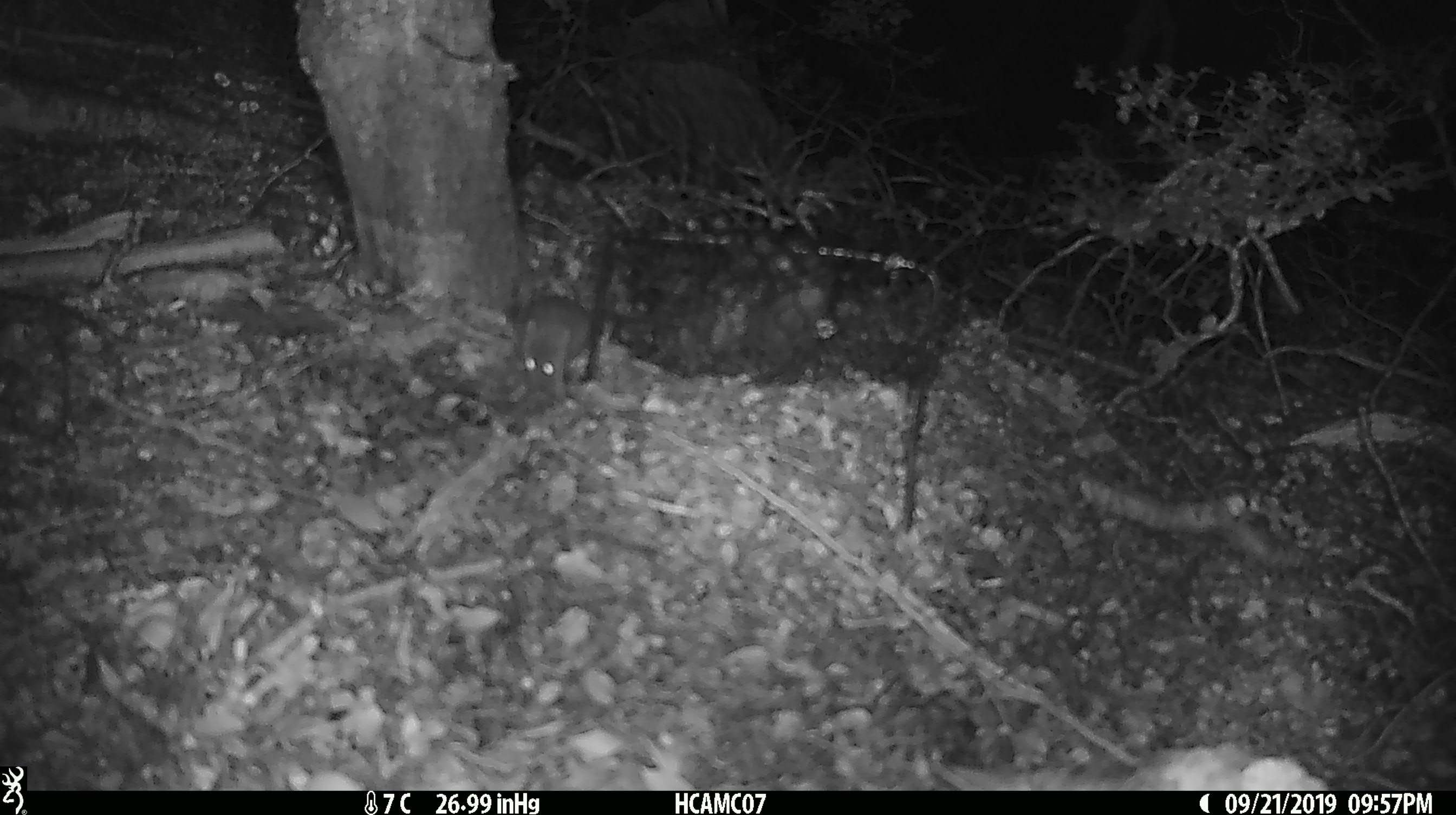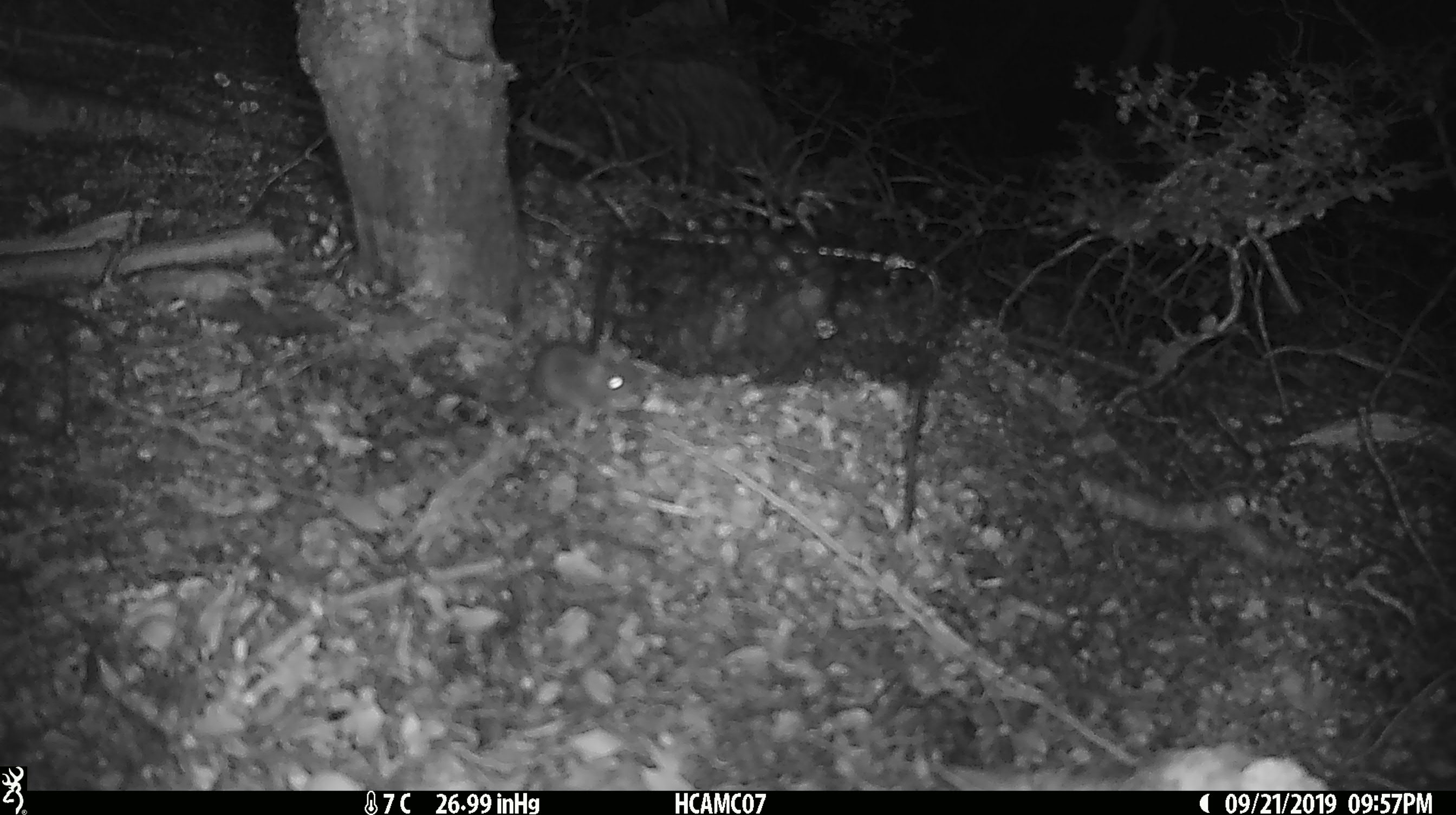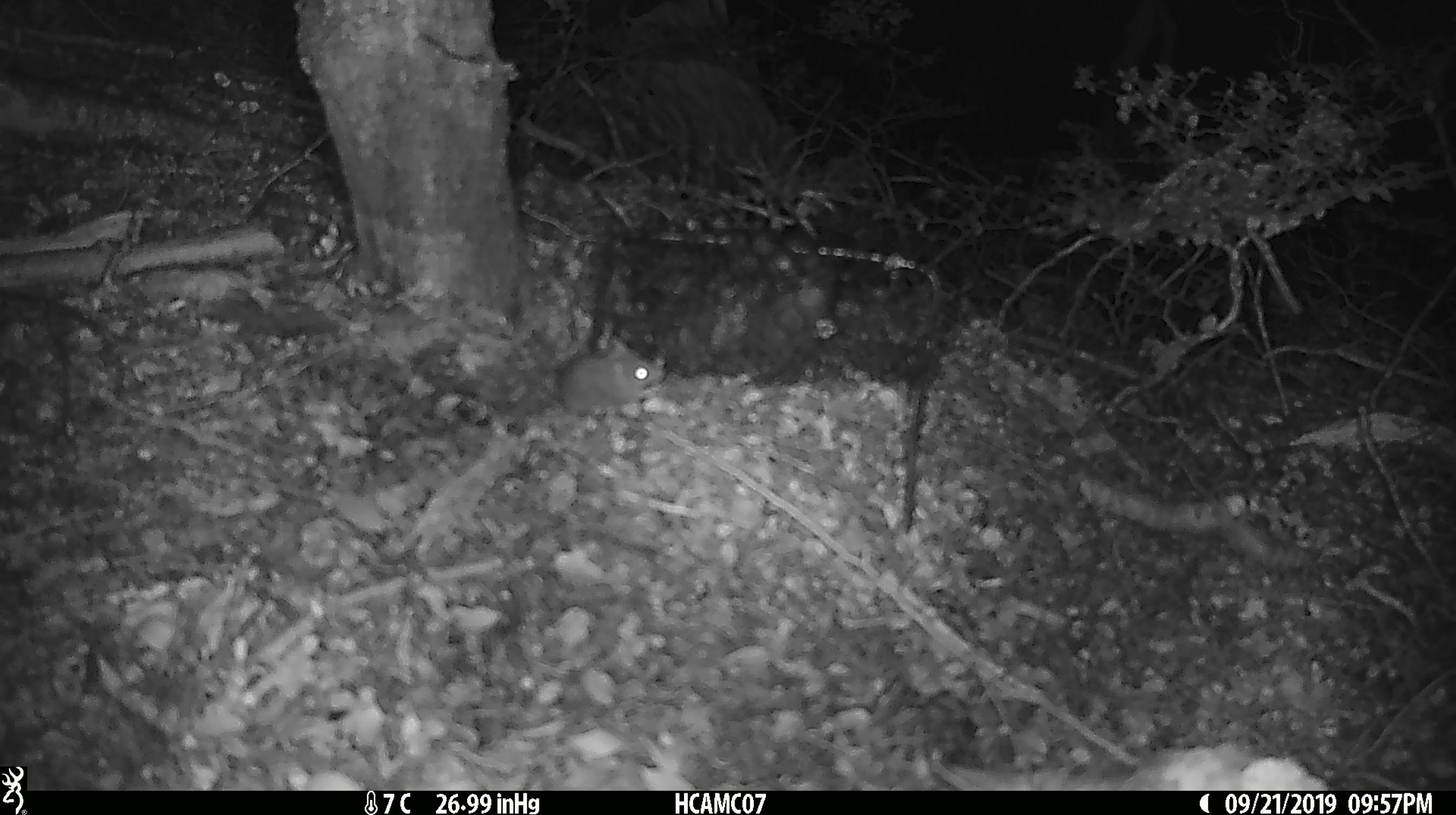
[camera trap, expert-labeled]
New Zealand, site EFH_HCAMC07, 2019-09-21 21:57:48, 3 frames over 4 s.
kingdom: Animalia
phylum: Chordata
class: Mammalia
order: Rodentia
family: Muridae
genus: Mus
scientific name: Mus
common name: mouse